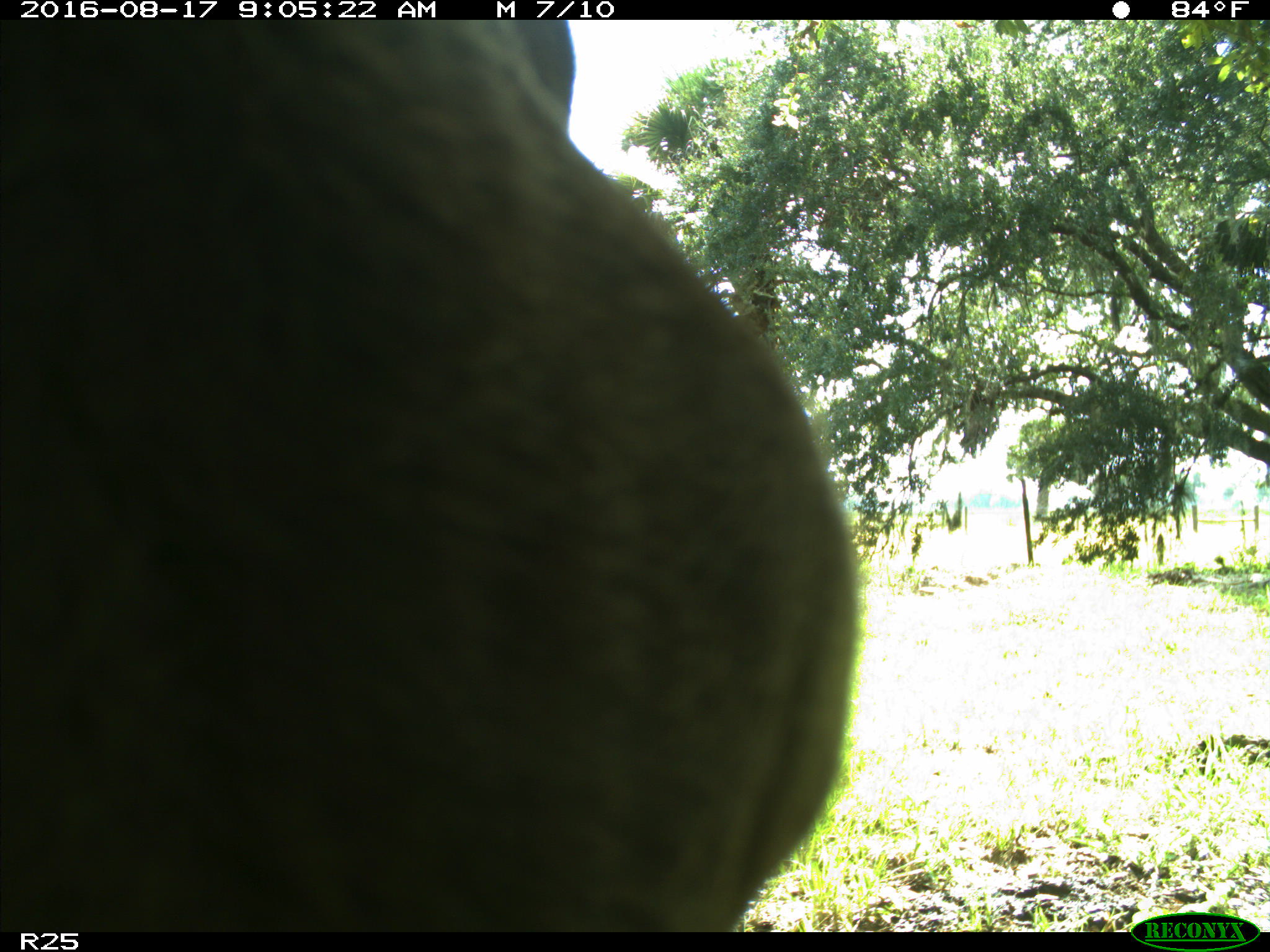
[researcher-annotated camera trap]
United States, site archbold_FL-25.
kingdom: Animalia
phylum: Chordata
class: Mammalia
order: Artiodactyla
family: Bovidae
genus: Bos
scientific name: Bos taurus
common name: domestic cow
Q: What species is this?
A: Bos taurus (domestic cow).